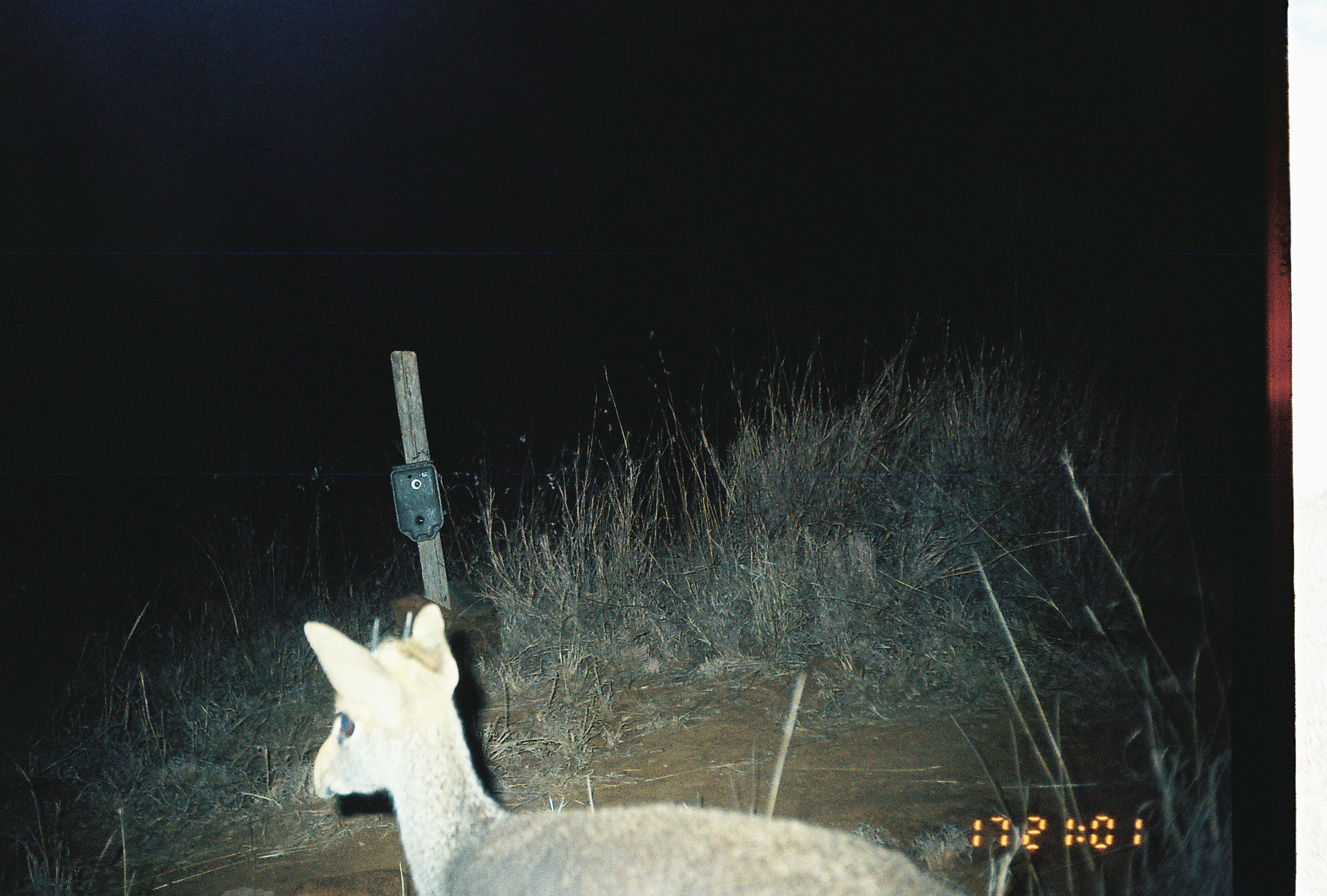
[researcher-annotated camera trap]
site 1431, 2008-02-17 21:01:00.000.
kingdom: Animalia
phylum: Chordata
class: Mammalia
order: Artiodactyla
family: Bovidae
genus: Madoqua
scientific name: Madoqua guentheri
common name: günther's dik-dik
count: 1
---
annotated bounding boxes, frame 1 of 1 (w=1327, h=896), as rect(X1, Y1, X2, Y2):
madoqua guentheri: rect(303, 603, 970, 894)